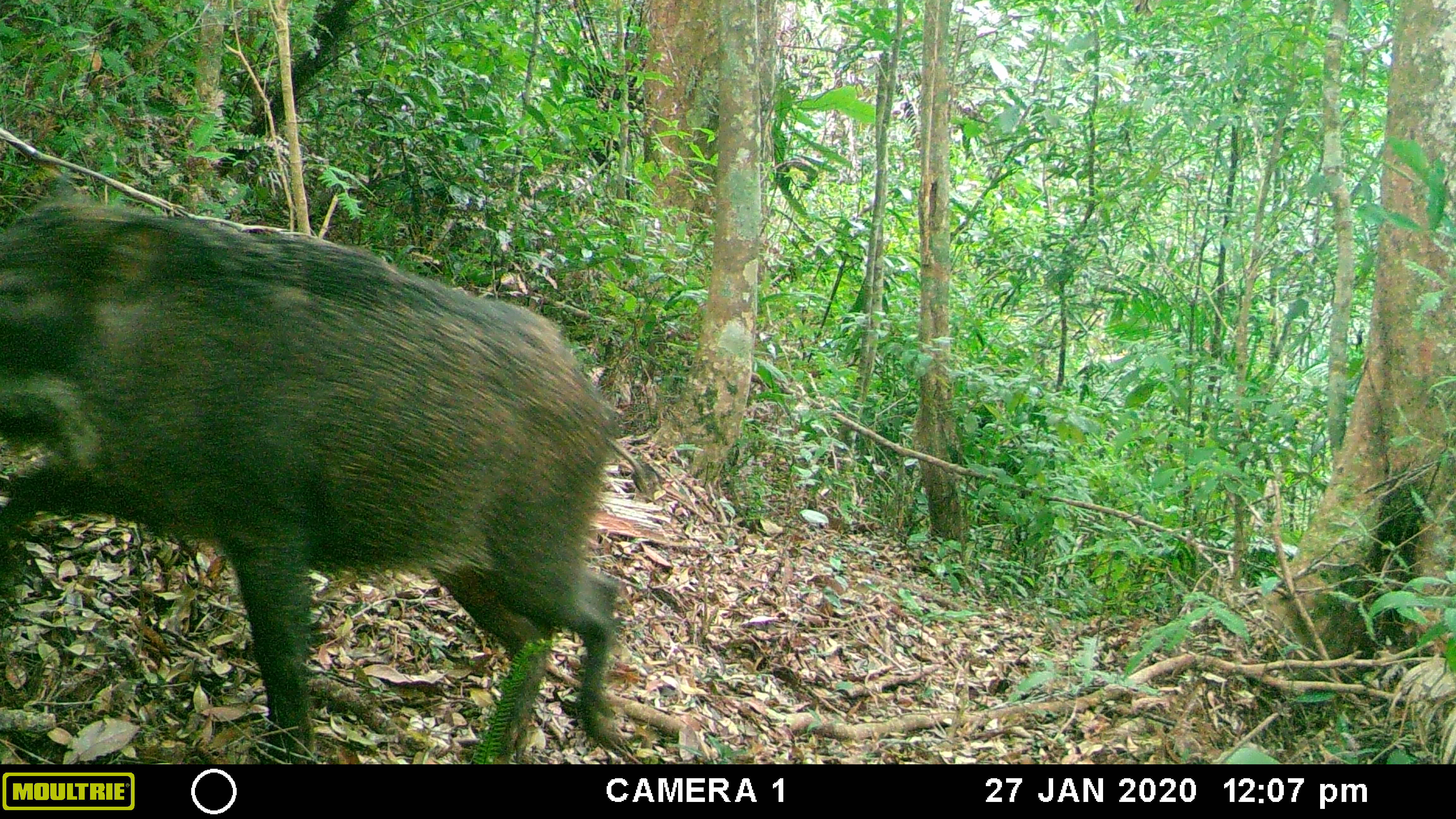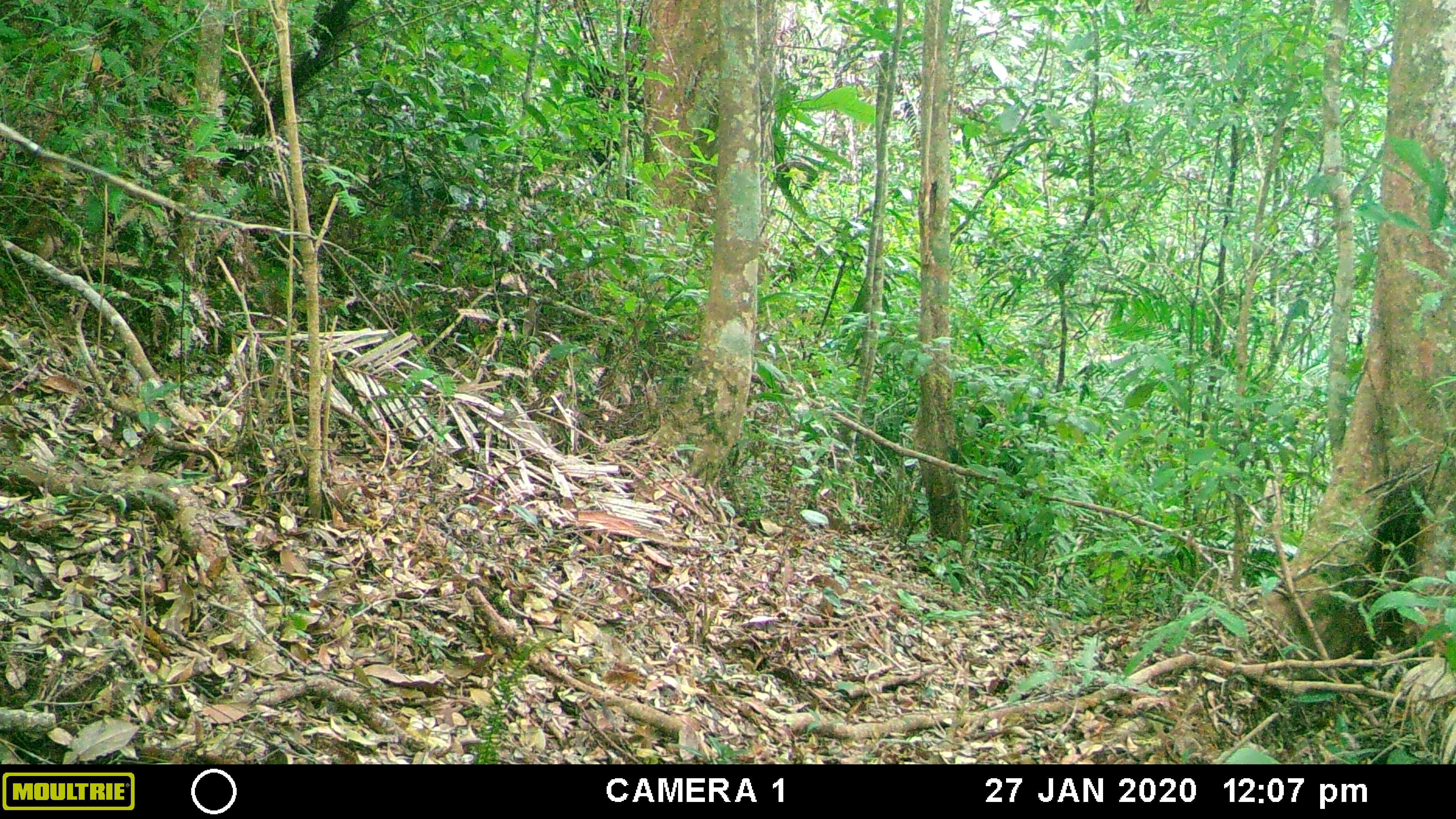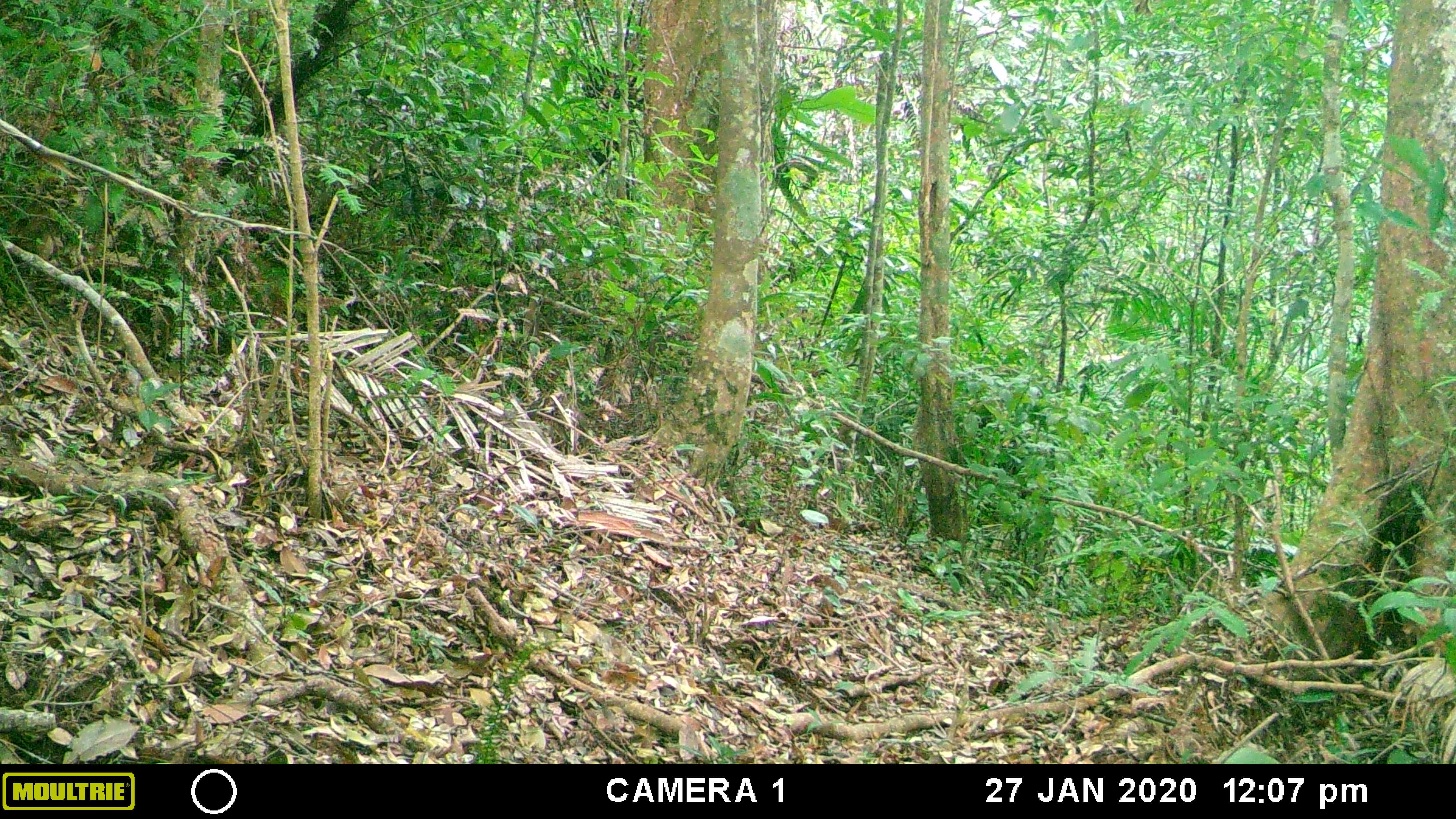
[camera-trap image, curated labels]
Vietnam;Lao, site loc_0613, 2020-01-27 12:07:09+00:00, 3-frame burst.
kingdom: Animalia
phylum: Chordata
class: Mammalia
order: Artiodactyla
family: Suidae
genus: Sus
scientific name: Sus scrofa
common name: eurasian wild pig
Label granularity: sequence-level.